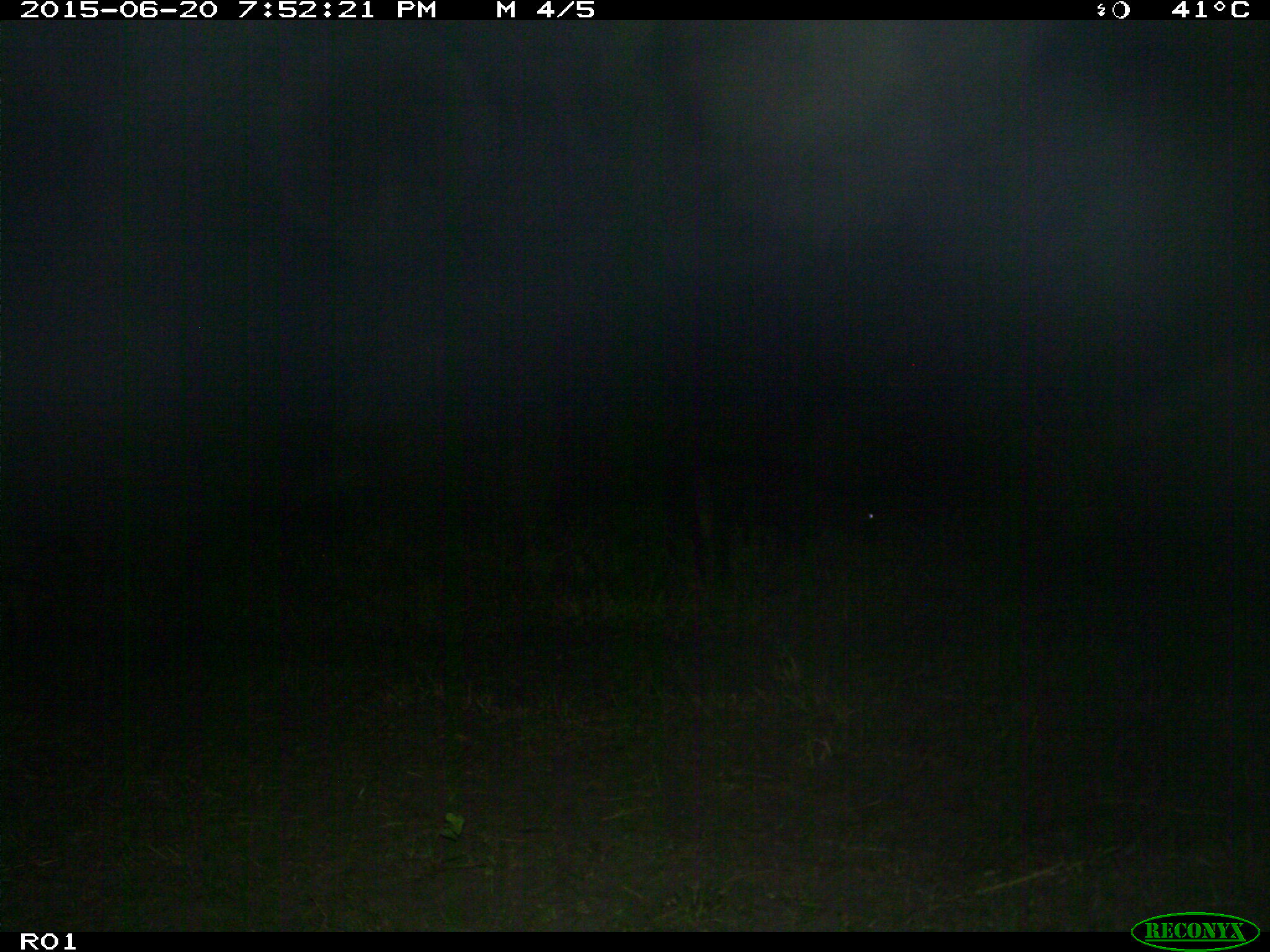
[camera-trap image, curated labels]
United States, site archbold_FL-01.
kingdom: Animalia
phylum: Chordata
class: Mammalia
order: Artiodactyla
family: Bovidae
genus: Bos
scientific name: Bos taurus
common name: domestic cow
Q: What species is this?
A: Bos taurus (domestic cow).